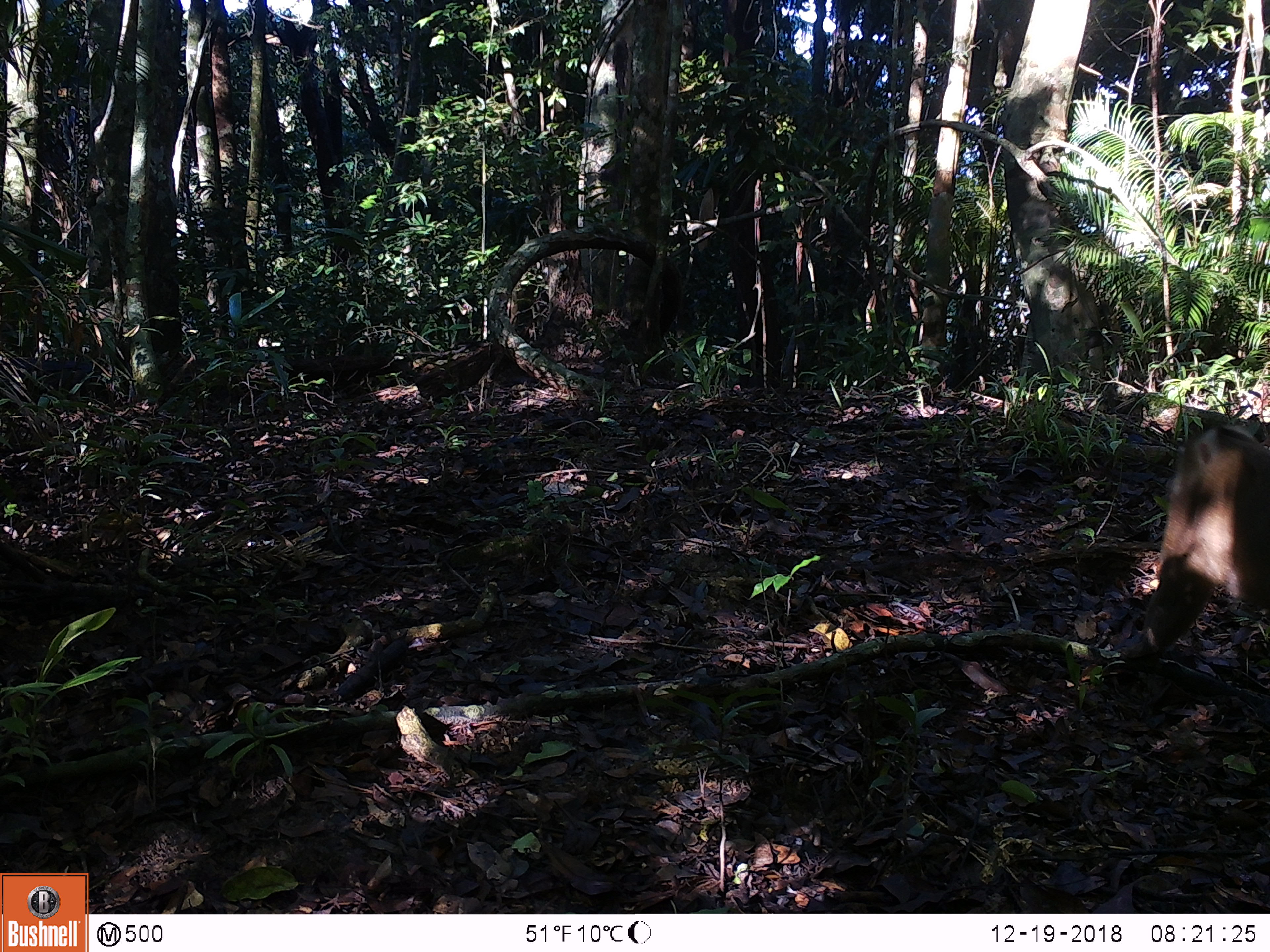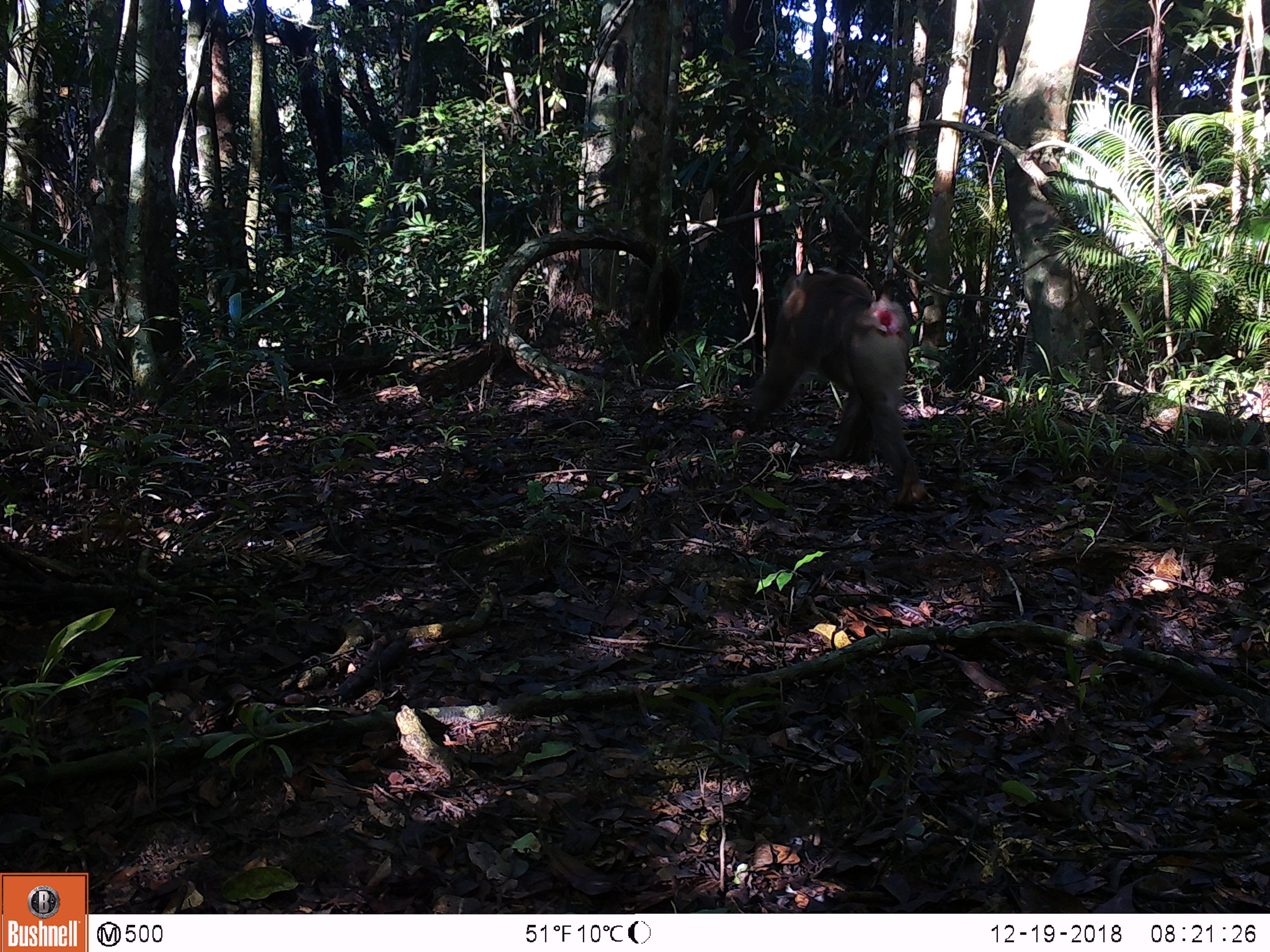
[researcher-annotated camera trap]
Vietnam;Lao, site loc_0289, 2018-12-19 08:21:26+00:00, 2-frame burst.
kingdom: Animalia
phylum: Chordata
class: Mammalia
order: Primates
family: Cercopithecidae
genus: Macaca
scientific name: Macaca nemestrina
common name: pig-tailed macaque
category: pig tailed macaque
Pig tailed macaque (pig-tailed macaque) (Macaca nemestrina). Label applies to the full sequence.